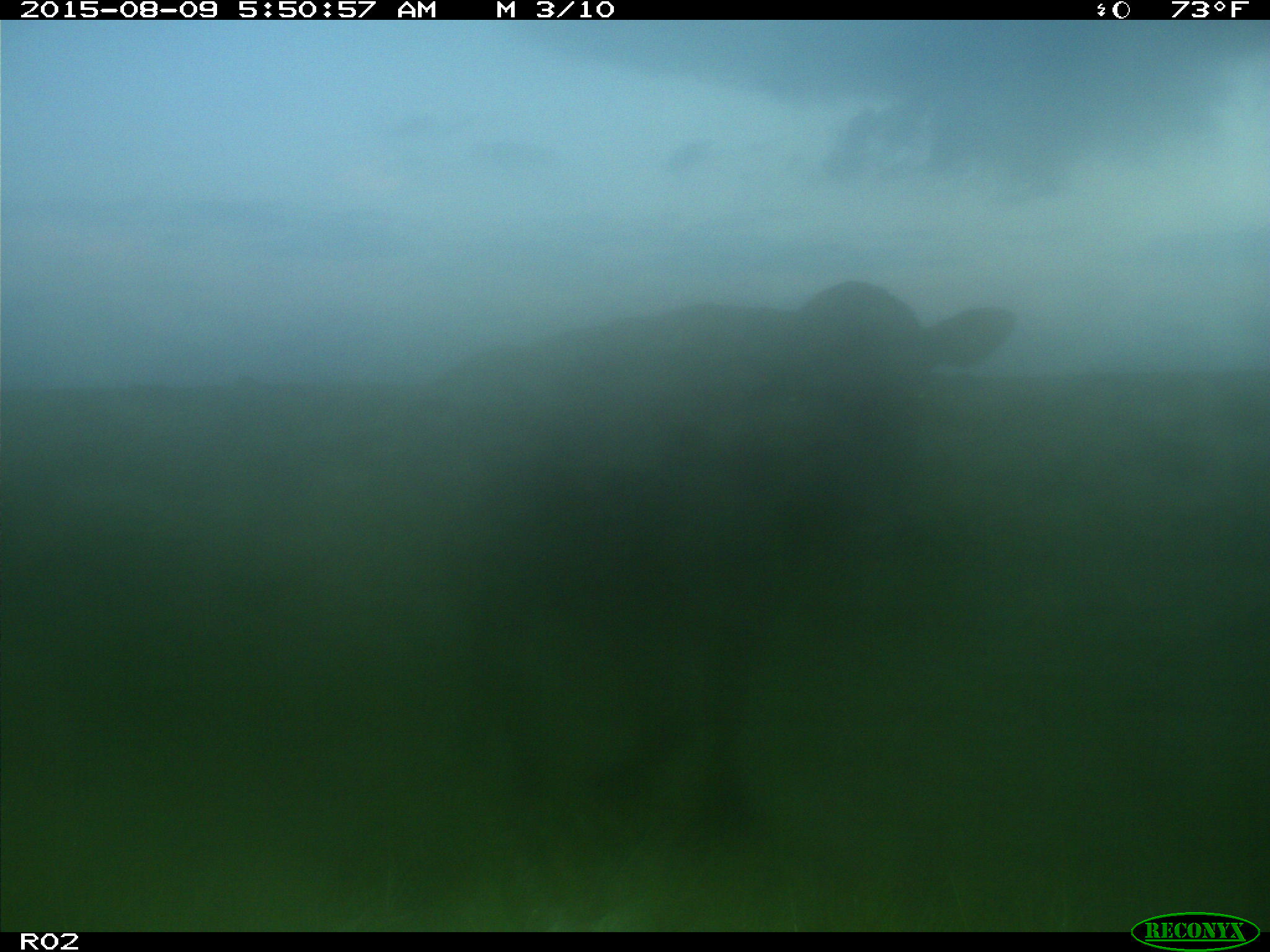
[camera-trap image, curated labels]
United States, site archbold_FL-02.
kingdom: Animalia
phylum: Chordata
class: Mammalia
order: Artiodactyla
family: Bovidae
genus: Bos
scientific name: Bos taurus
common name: domestic cow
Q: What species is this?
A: Bos taurus (domestic cow).